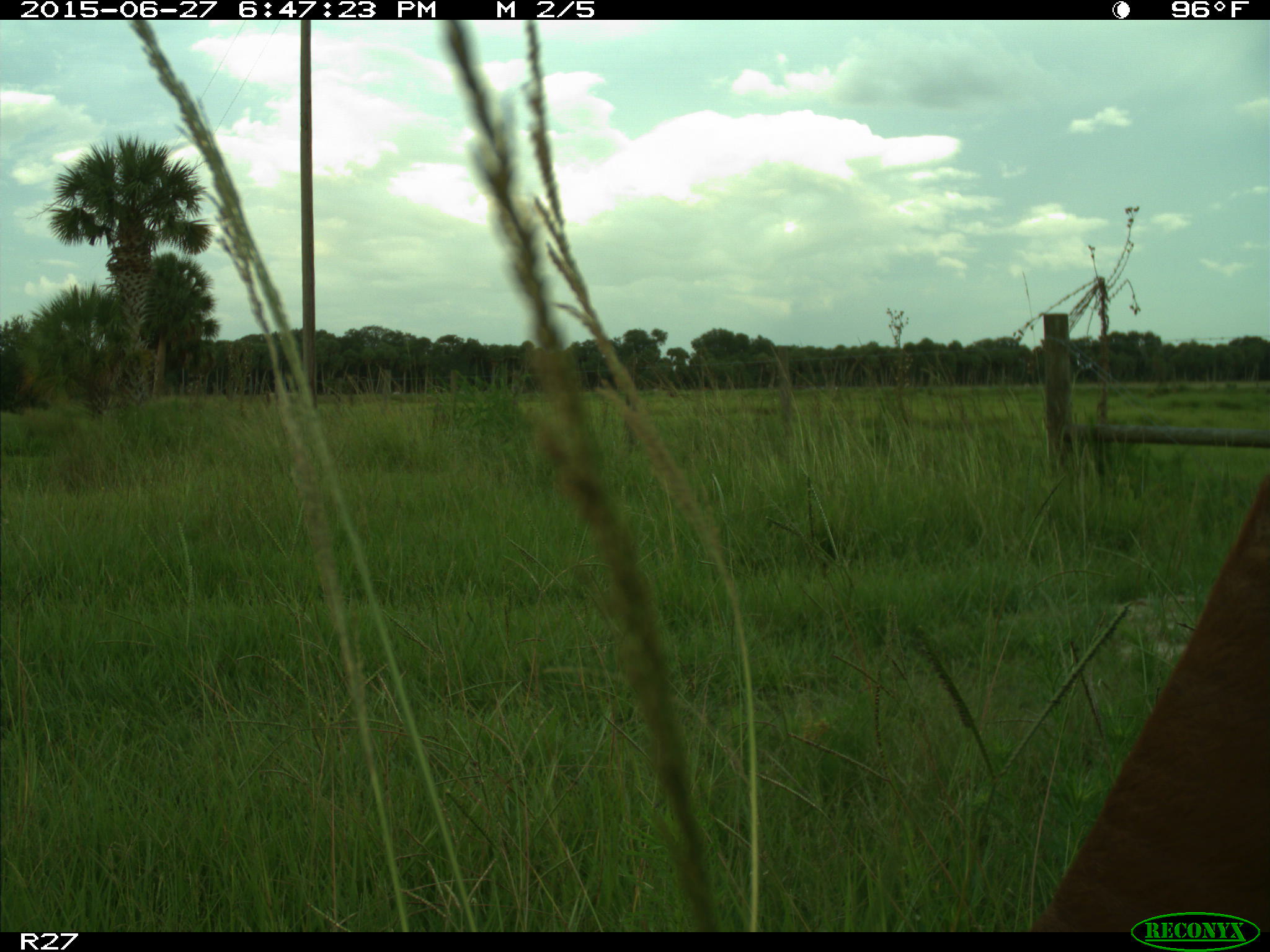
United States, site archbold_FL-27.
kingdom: Animalia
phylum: Chordata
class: Mammalia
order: Artiodactyla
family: Bovidae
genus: Bos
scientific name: Bos taurus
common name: domestic cow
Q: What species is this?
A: Bos taurus (domestic cow).